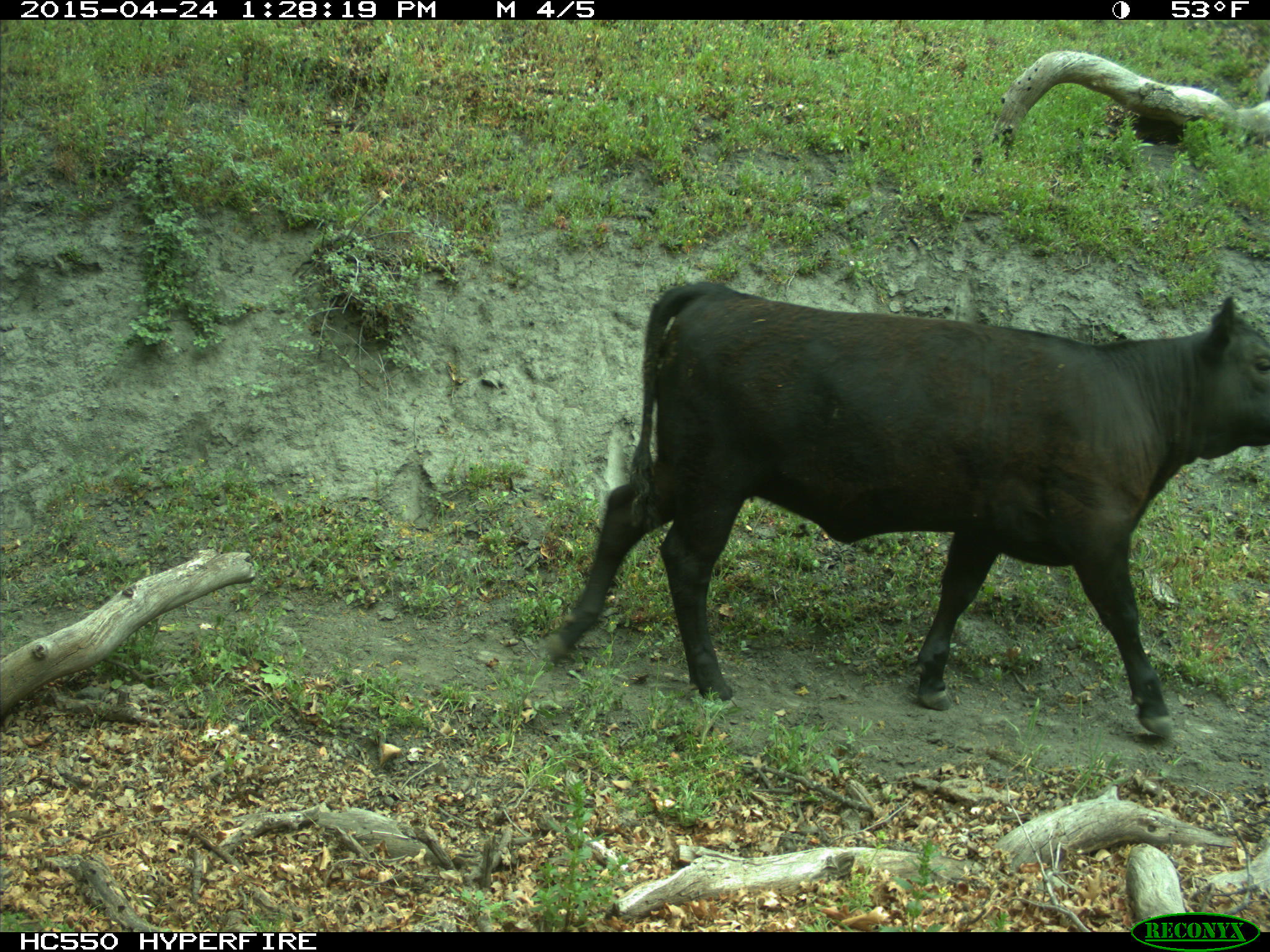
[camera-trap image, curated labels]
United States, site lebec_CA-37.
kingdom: Animalia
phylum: Chordata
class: Mammalia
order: Artiodactyla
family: Bovidae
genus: Bos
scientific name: Bos taurus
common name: domestic cow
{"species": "Bos taurus (domestic cow)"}